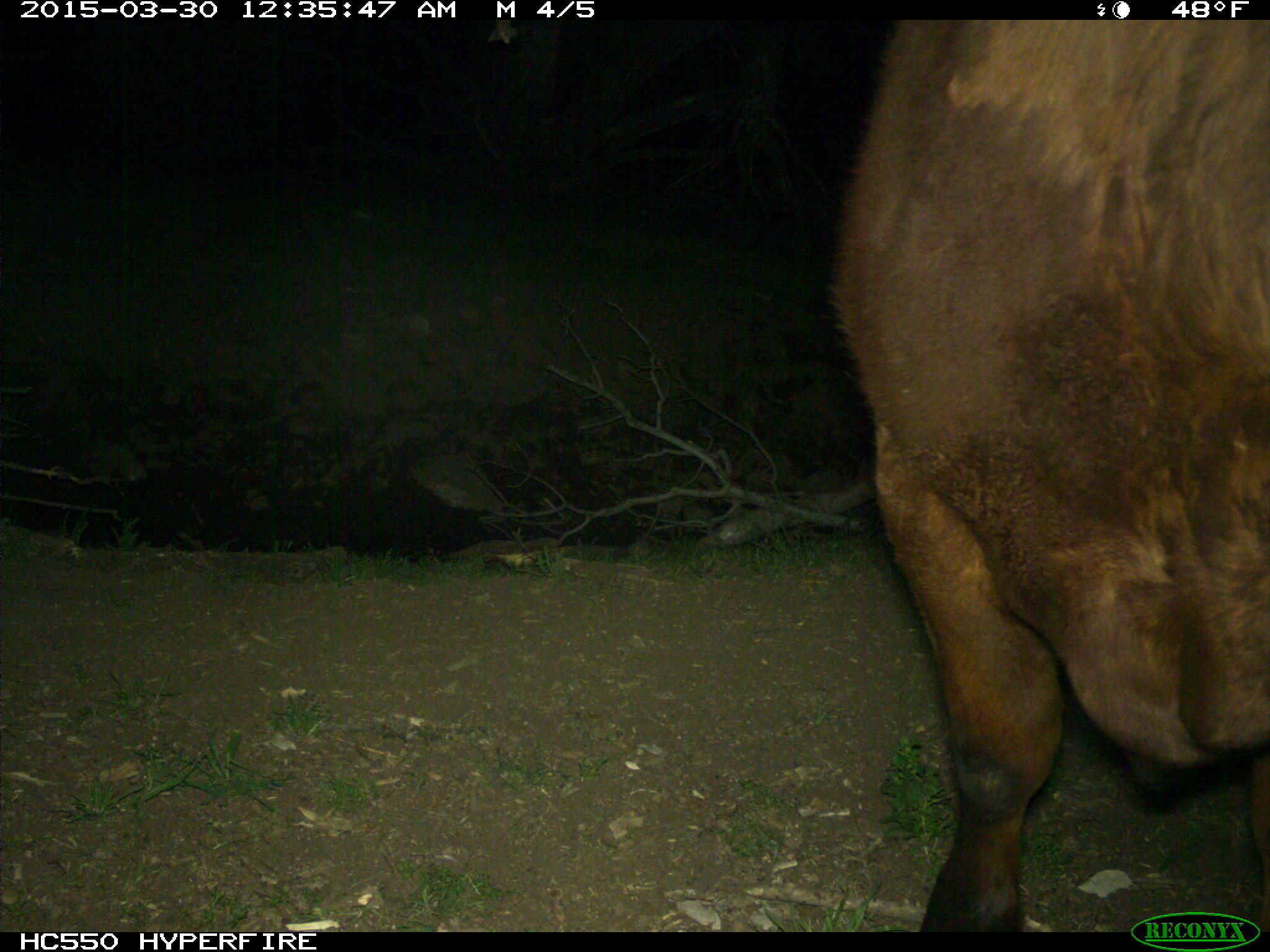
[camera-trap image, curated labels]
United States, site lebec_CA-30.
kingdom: Animalia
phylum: Chordata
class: Mammalia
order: Artiodactyla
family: Bovidae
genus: Bos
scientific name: Bos taurus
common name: domestic cow